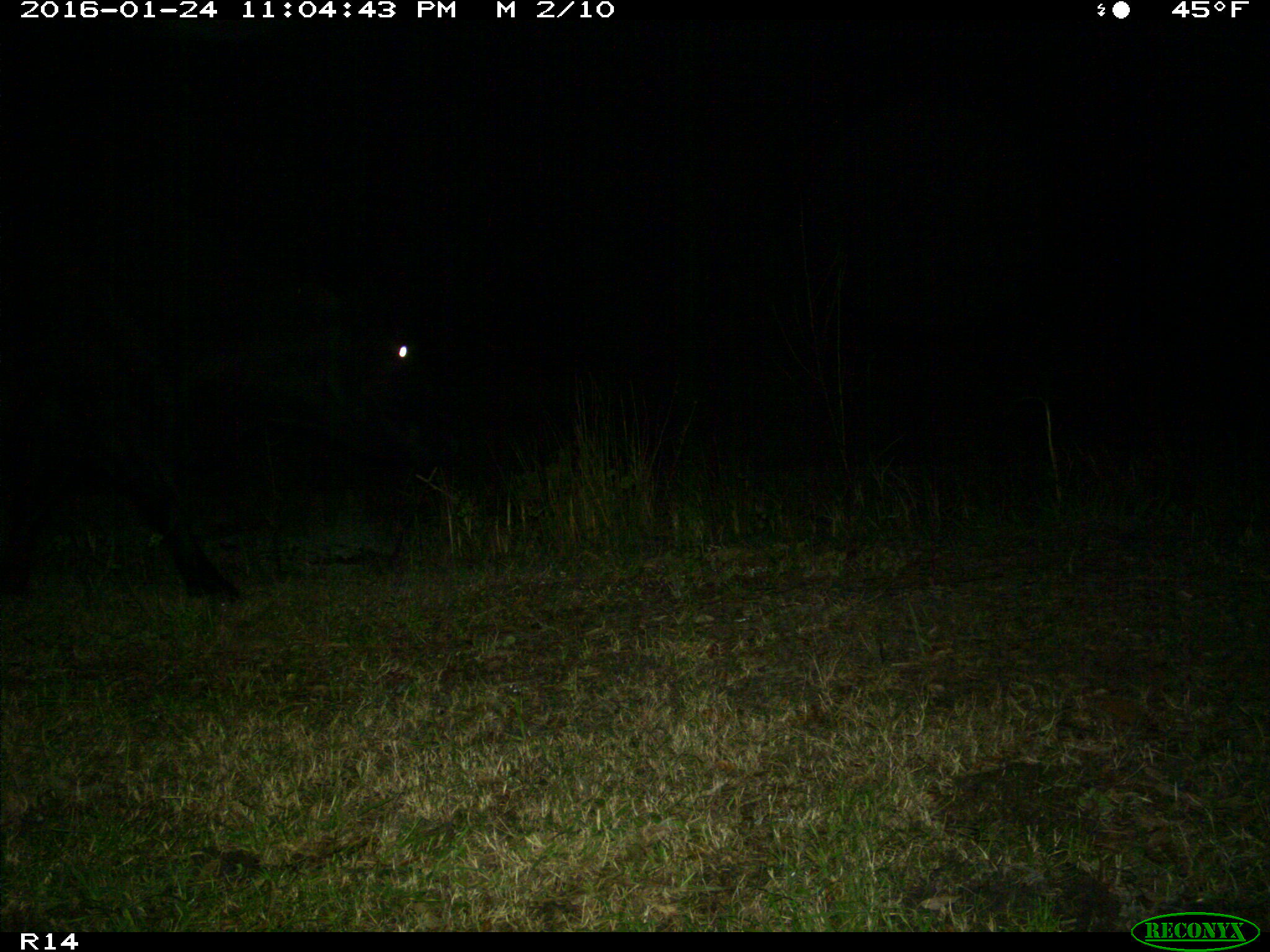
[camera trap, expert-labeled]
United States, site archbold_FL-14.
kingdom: Animalia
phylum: Chordata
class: Mammalia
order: Artiodactyla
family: Bovidae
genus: Bos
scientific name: Bos taurus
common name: domestic cow